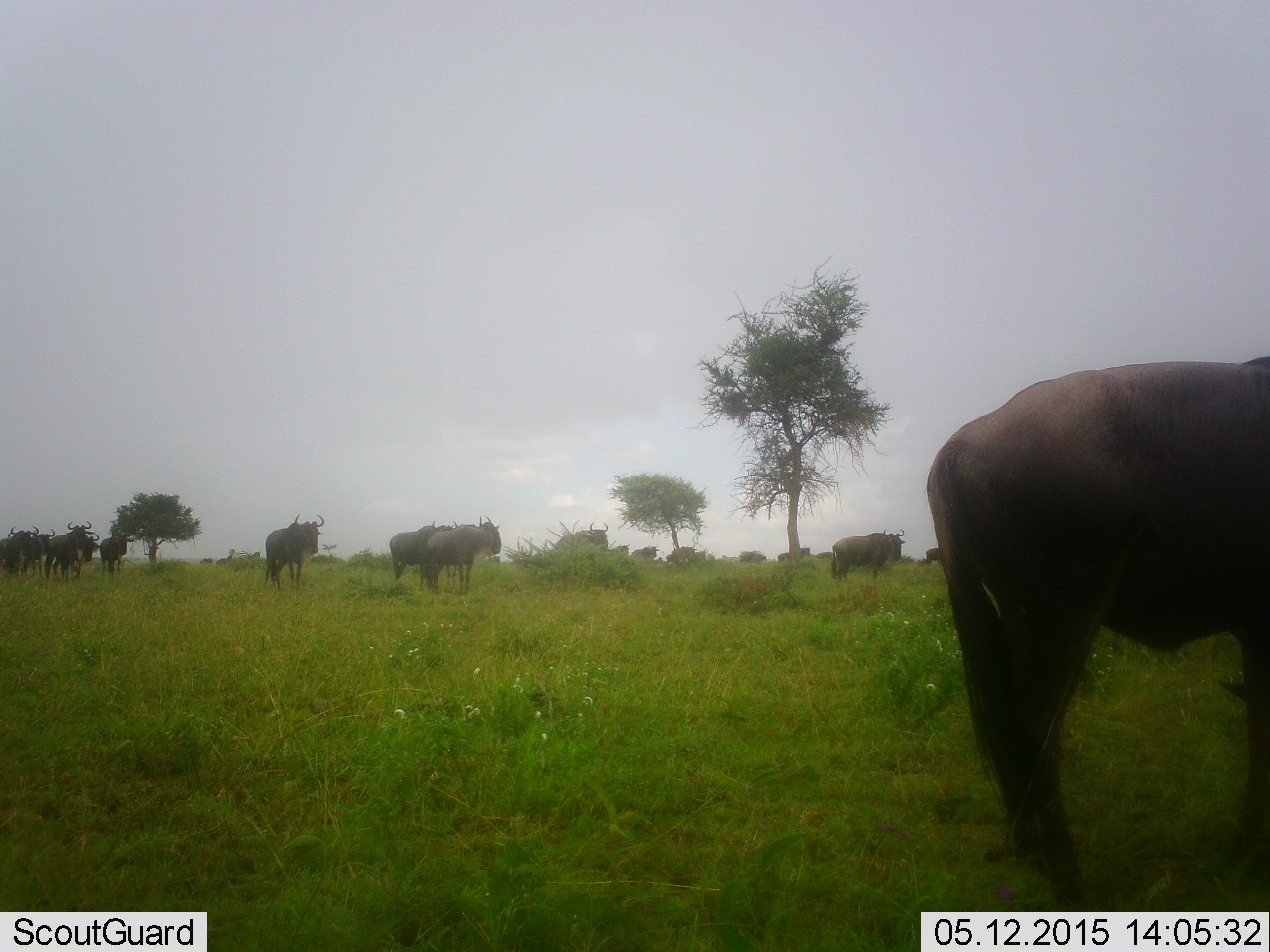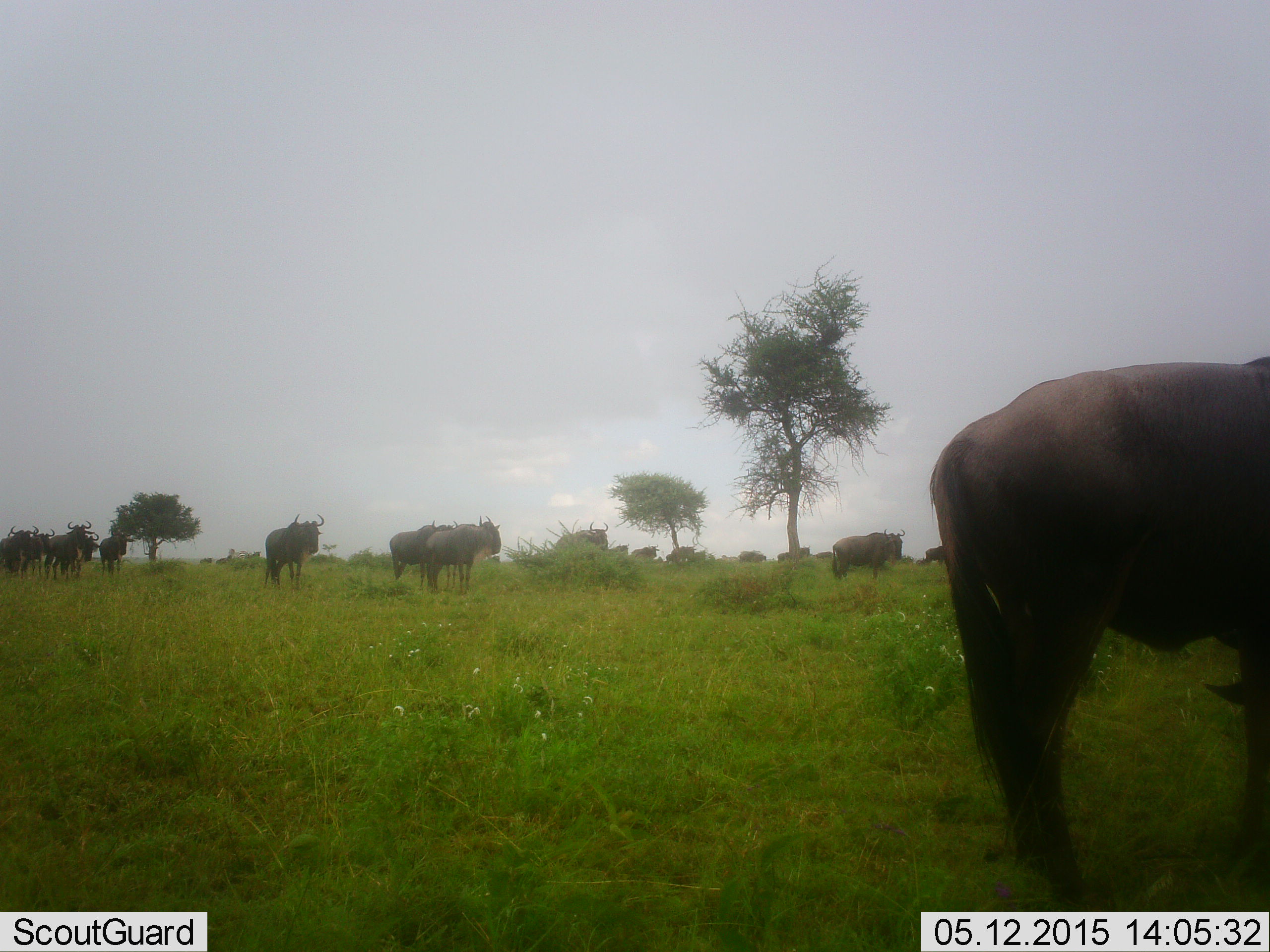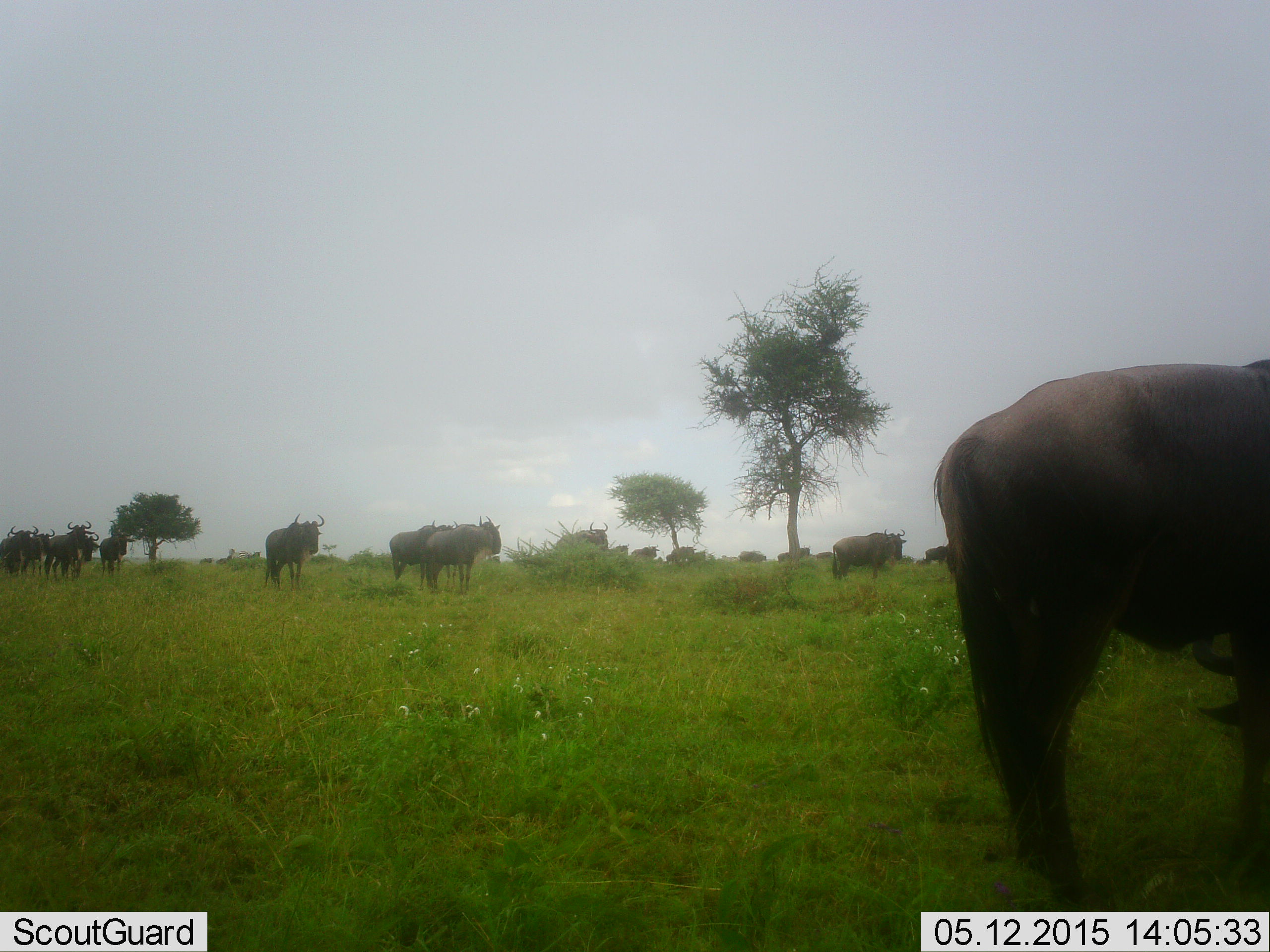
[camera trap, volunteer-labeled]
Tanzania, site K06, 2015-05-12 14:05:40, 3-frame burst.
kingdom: Animalia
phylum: Chordata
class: Mammalia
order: Artiodactyla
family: Bovidae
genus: Connochaetes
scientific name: Connochaetes taurinus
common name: blue wildebeest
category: wildebeest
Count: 11-50.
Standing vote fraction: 100%.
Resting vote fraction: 9%.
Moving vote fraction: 18%.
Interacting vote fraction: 0%.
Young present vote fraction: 0%.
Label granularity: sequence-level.